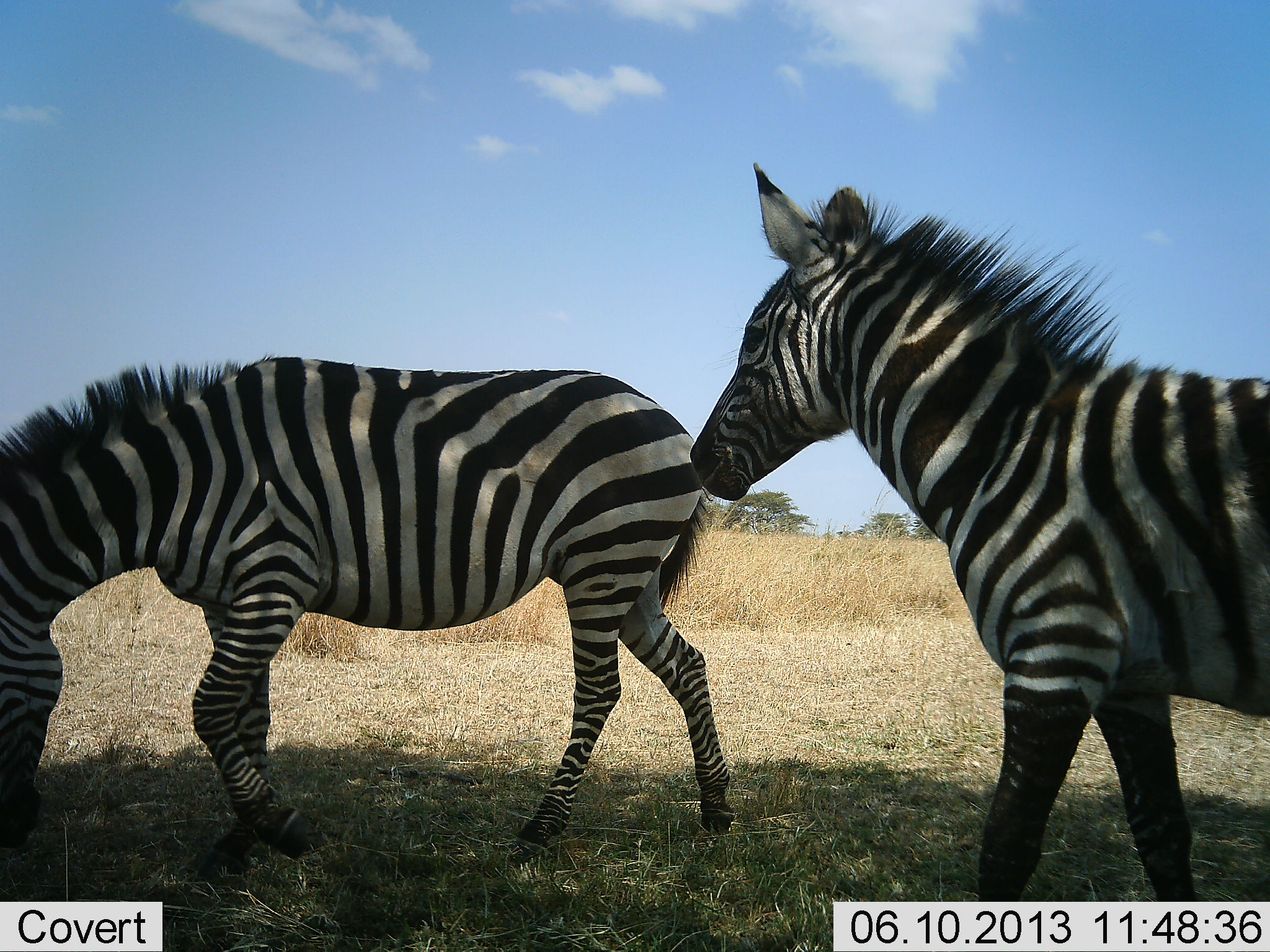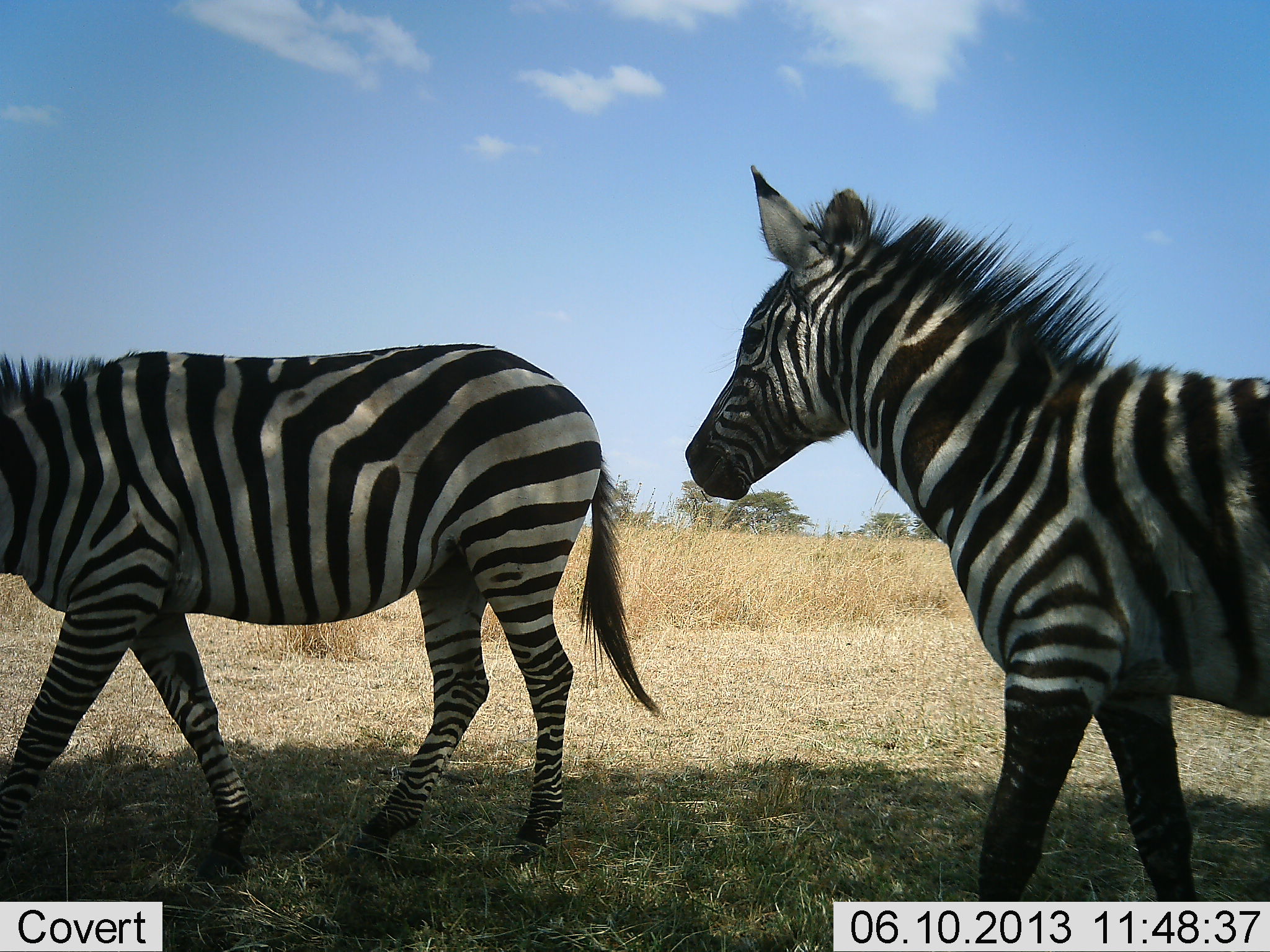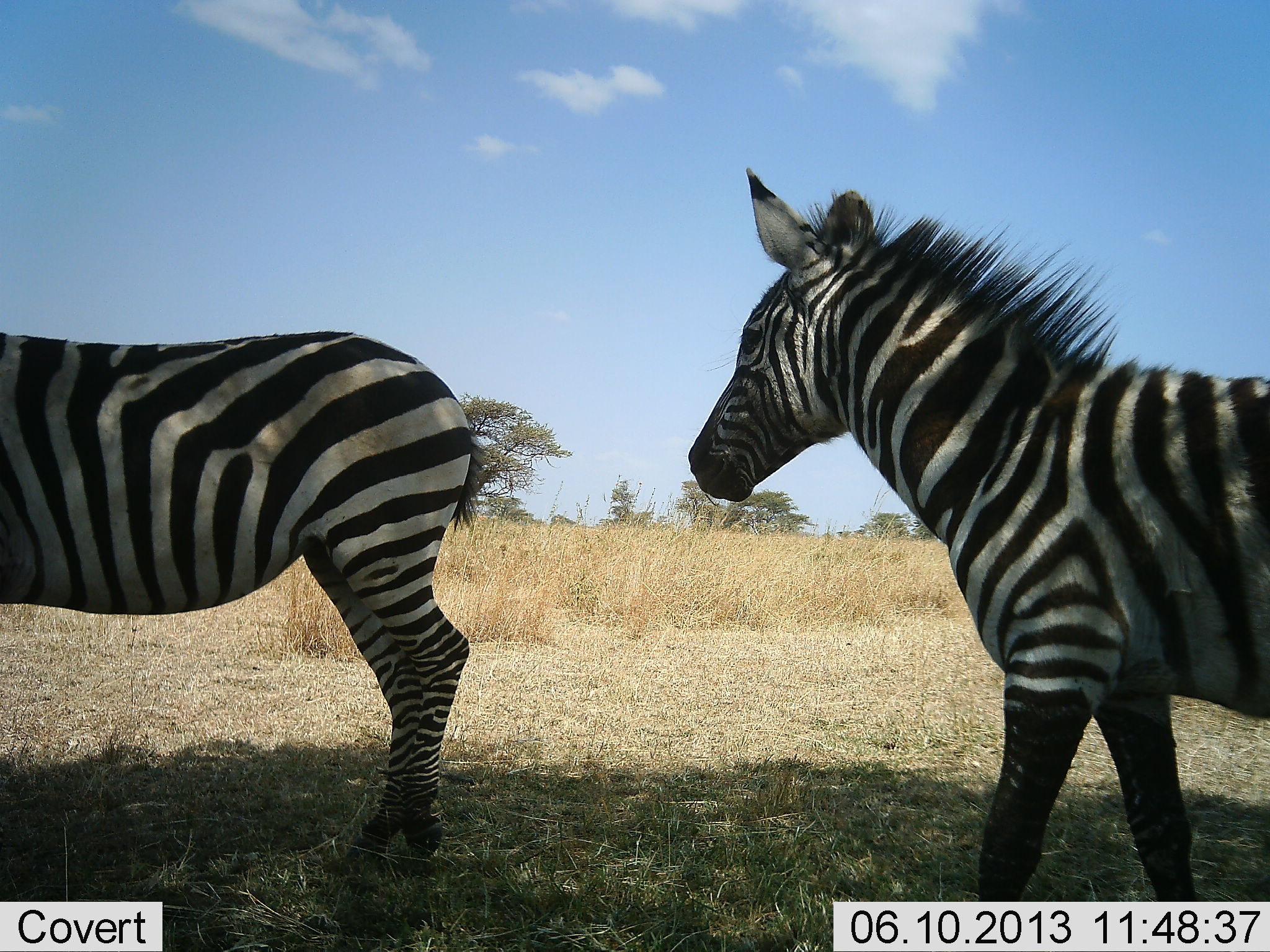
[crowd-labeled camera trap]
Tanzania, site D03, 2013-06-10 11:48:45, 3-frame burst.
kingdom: Animalia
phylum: Chordata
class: Mammalia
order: Perissodactyla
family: Equidae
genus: Equus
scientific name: Equus quagga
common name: plains zebra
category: zebra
Zebra (plains zebra) (Equus quagga), count 2. Behavior (volunteer vote fractions): standing 65%, resting 0%, moving 74%, interacting 0%. Young present (vote fraction): 4%. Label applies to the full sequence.